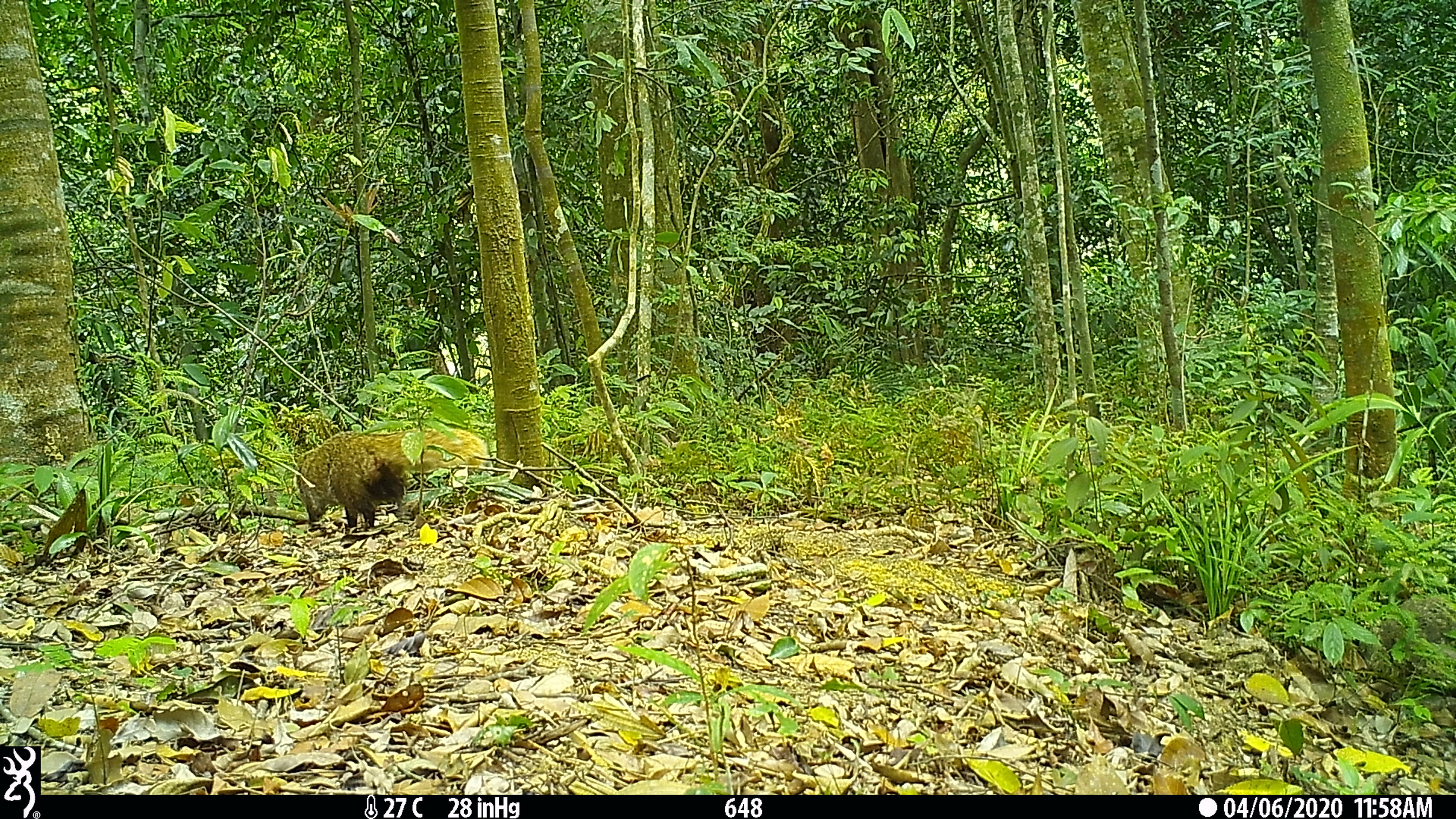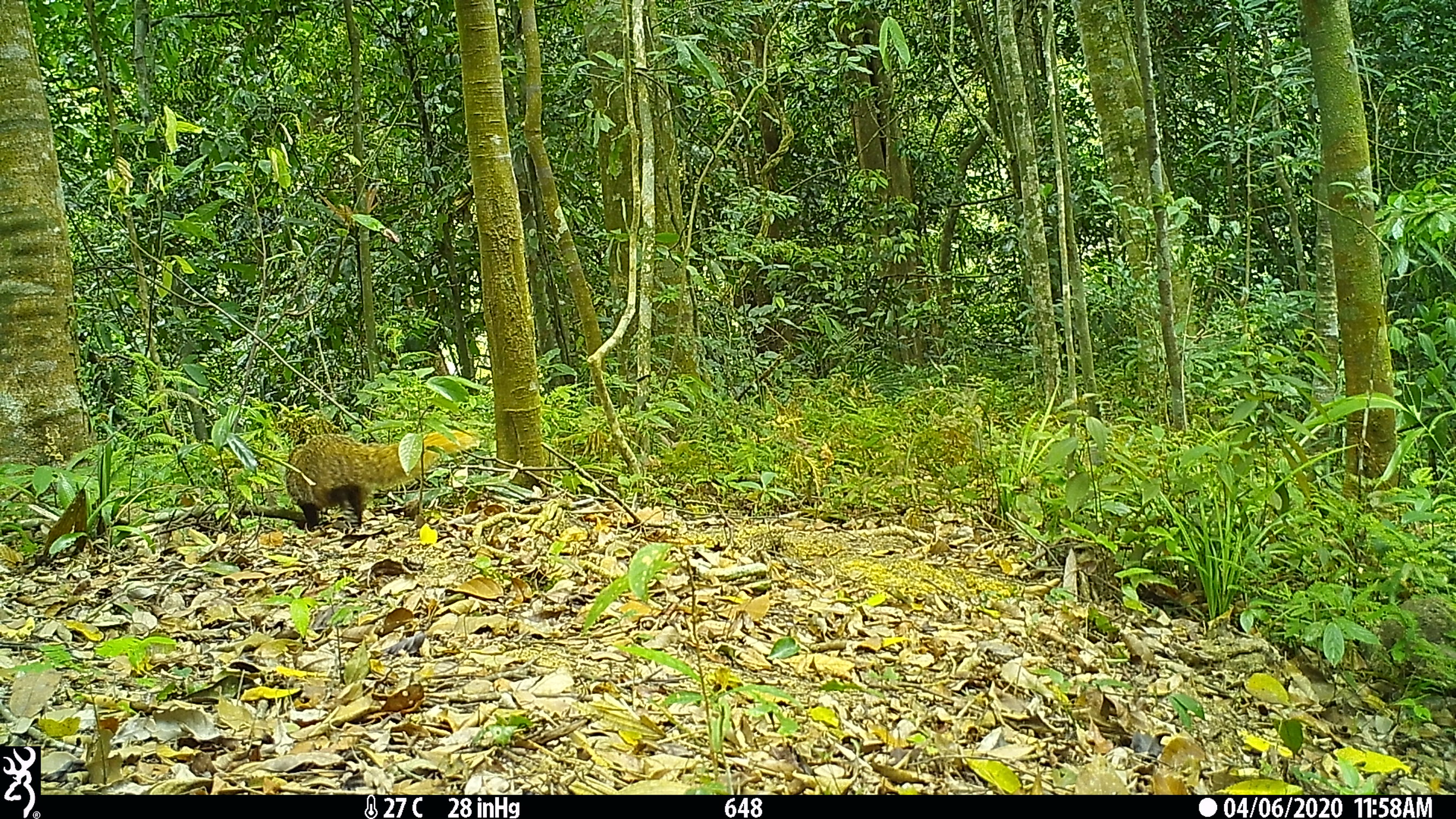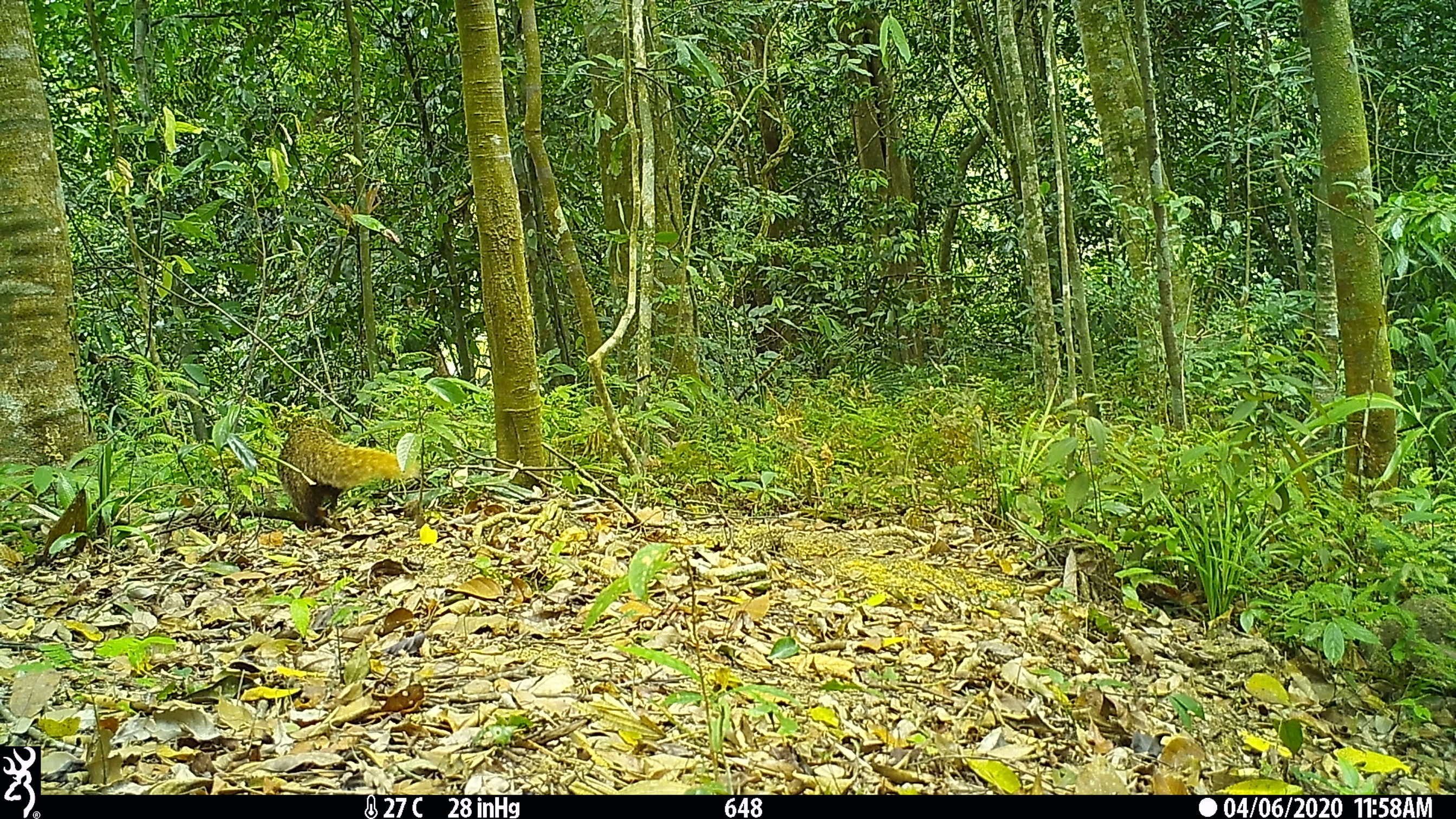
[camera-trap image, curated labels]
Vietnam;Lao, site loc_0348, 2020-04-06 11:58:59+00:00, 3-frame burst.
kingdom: Animalia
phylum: Chordata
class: Mammalia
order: Carnivora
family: Herpestidae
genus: Urva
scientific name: Urva urva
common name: crab-eating mongoose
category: crab eating mongoose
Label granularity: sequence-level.